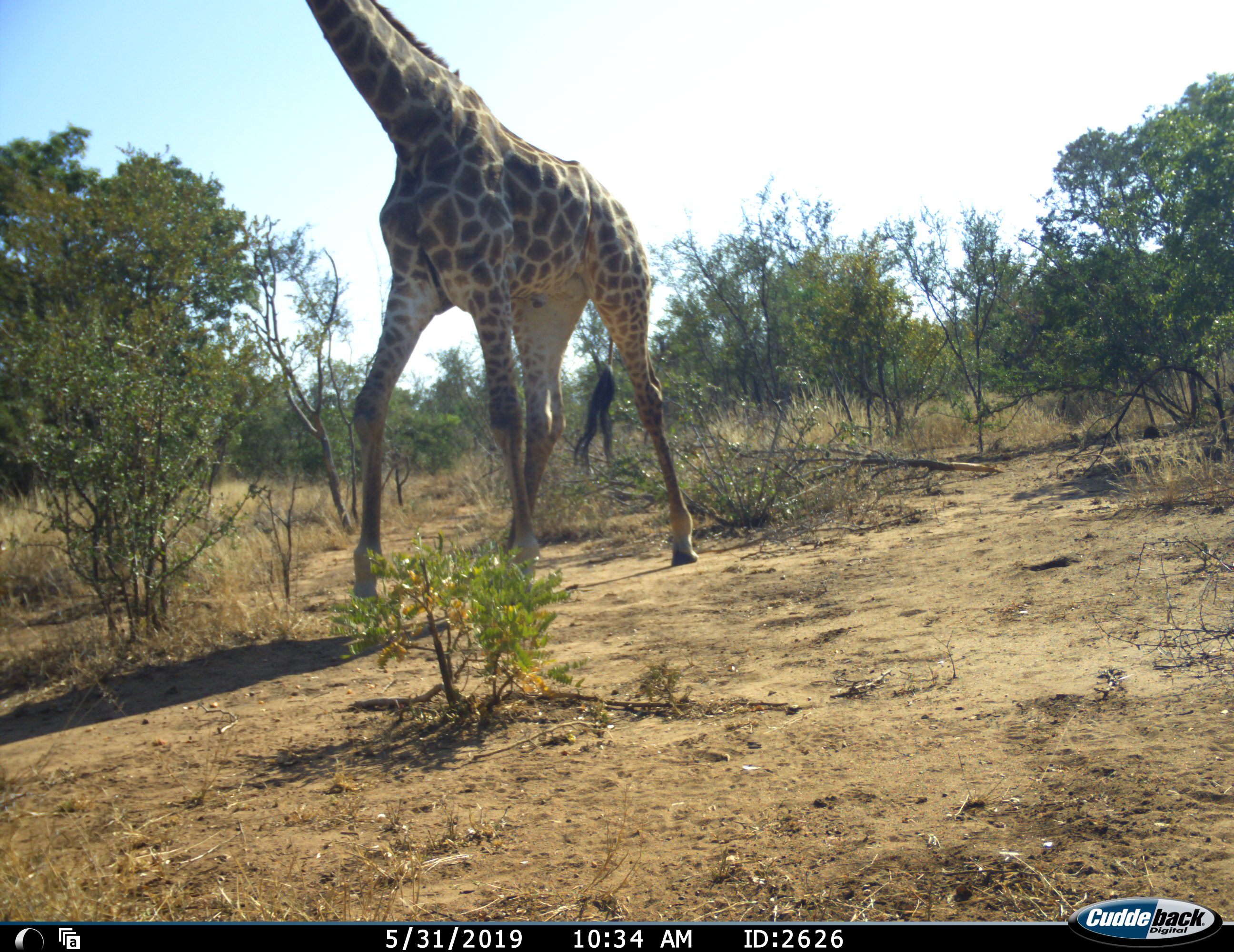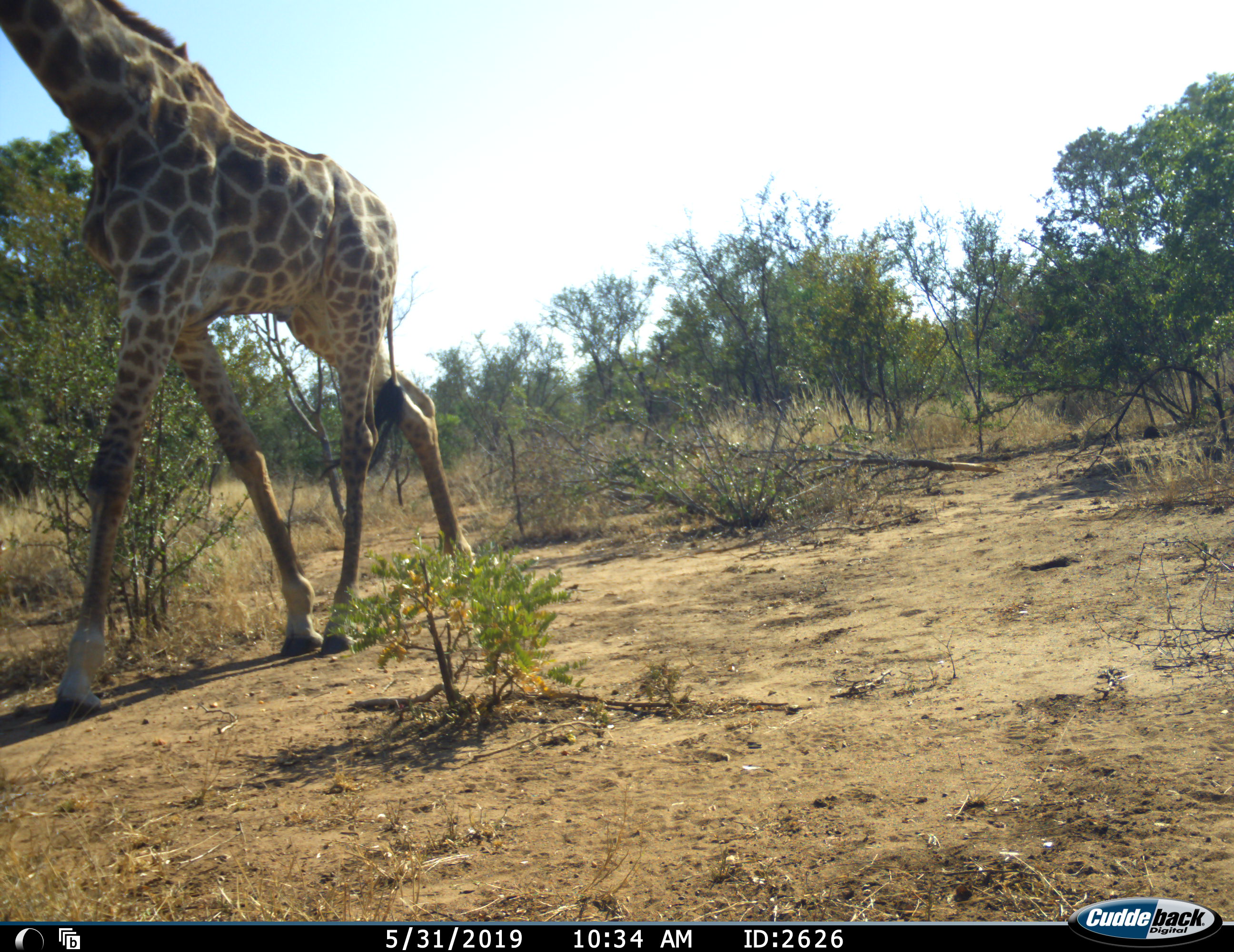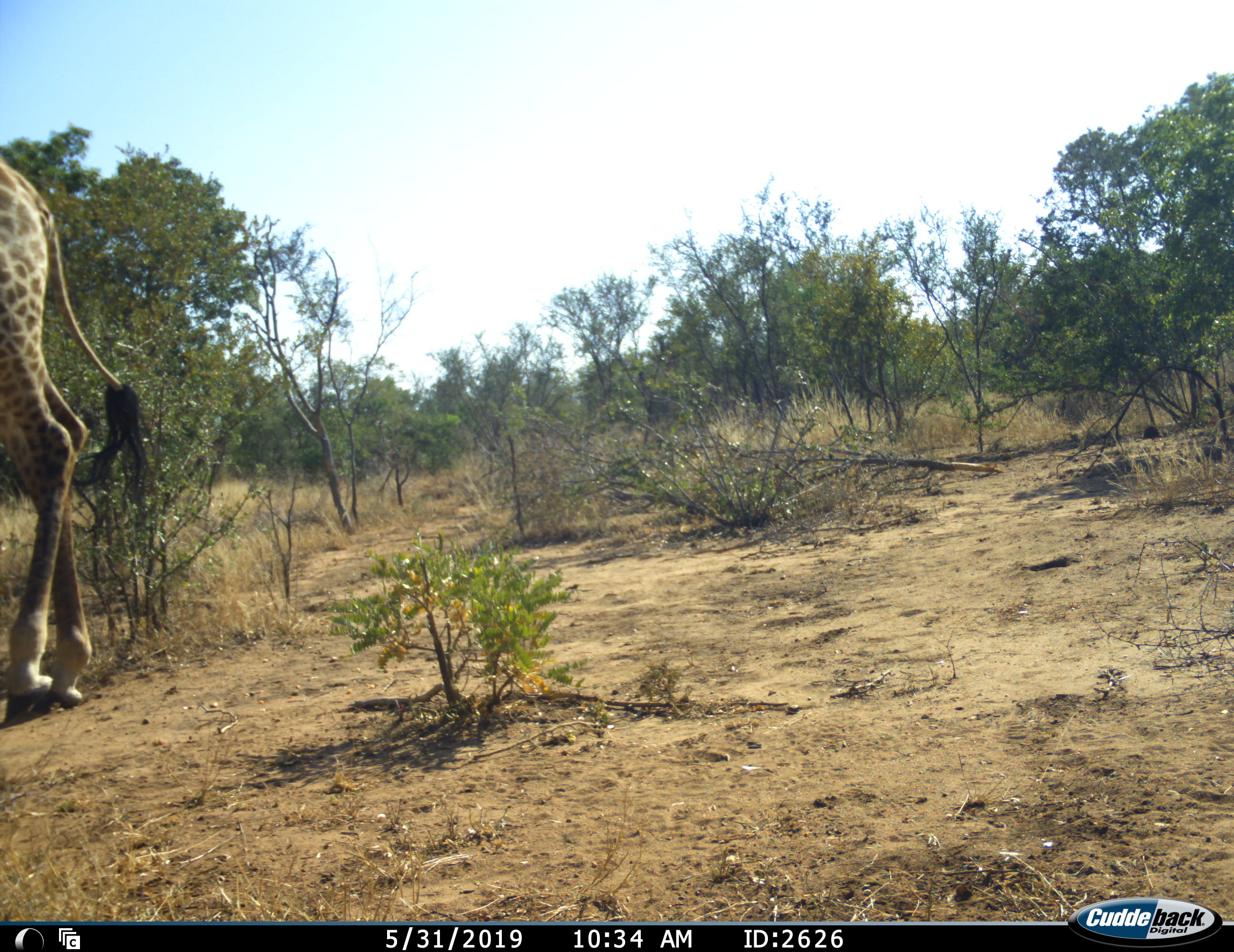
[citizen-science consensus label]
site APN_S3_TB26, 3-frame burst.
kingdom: Animalia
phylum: Chordata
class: Mammalia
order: Artiodactyla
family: Giraffidae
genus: Giraffa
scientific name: Giraffa camelopardalis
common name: giraffe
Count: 1.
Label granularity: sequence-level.